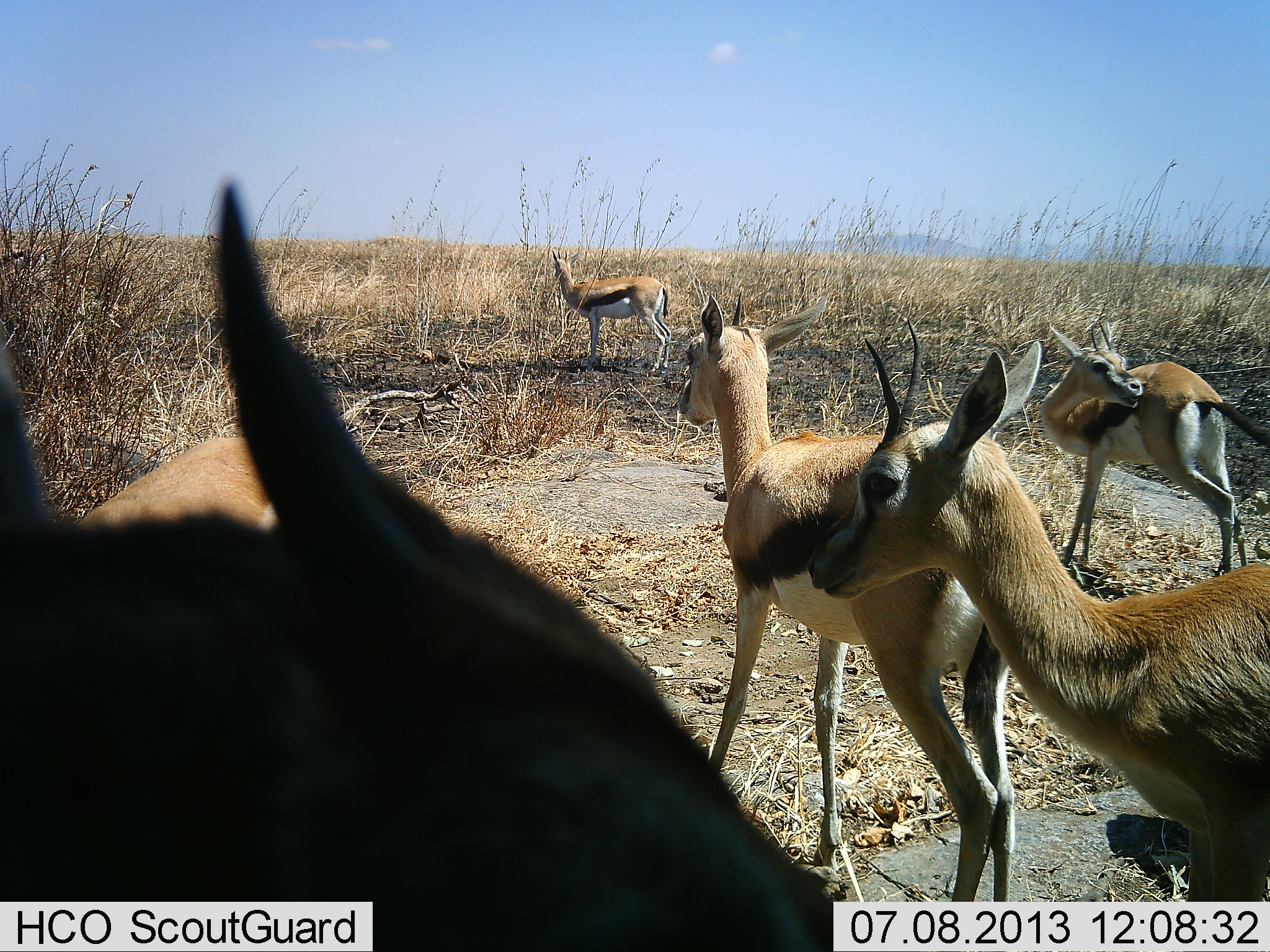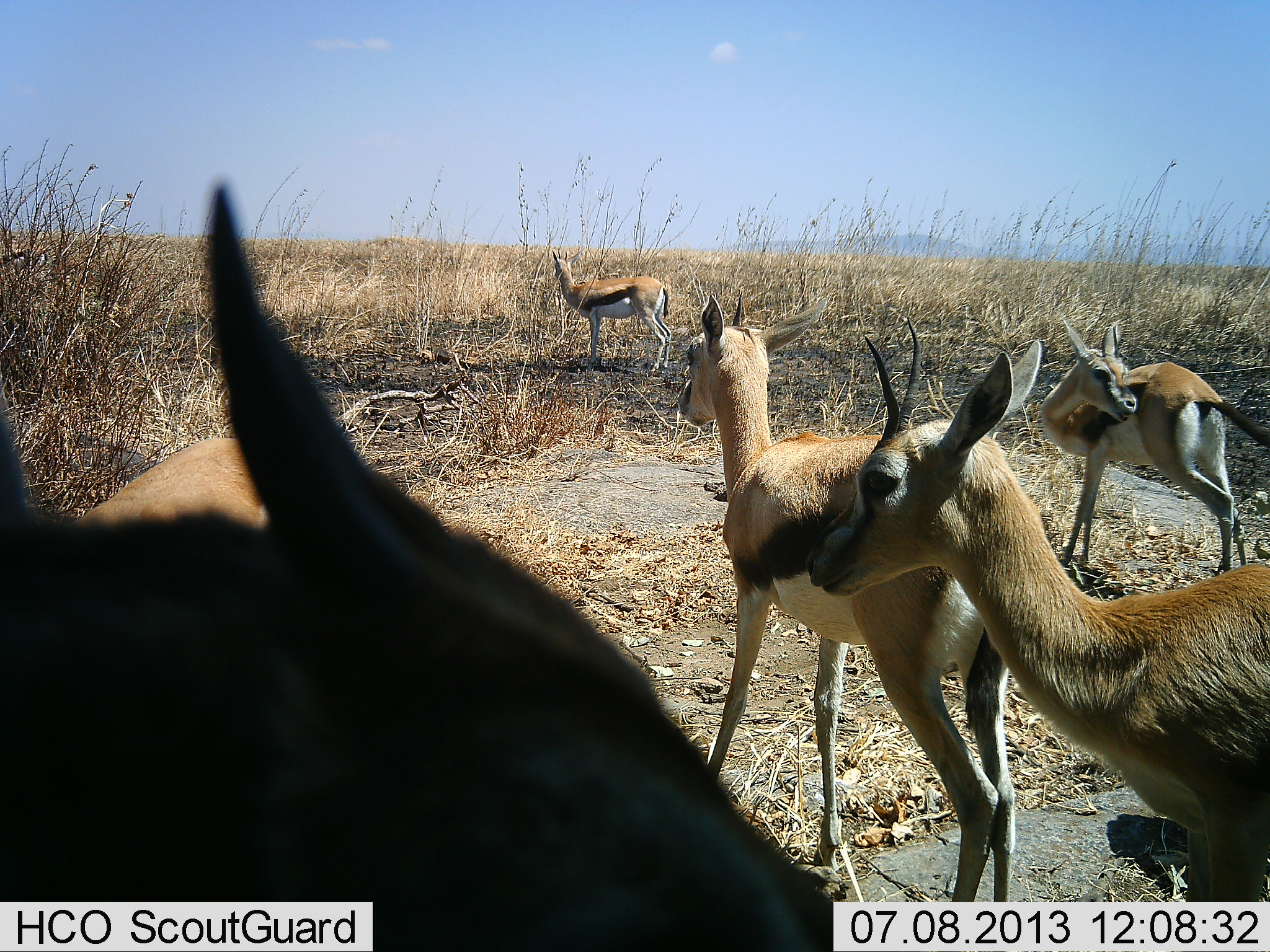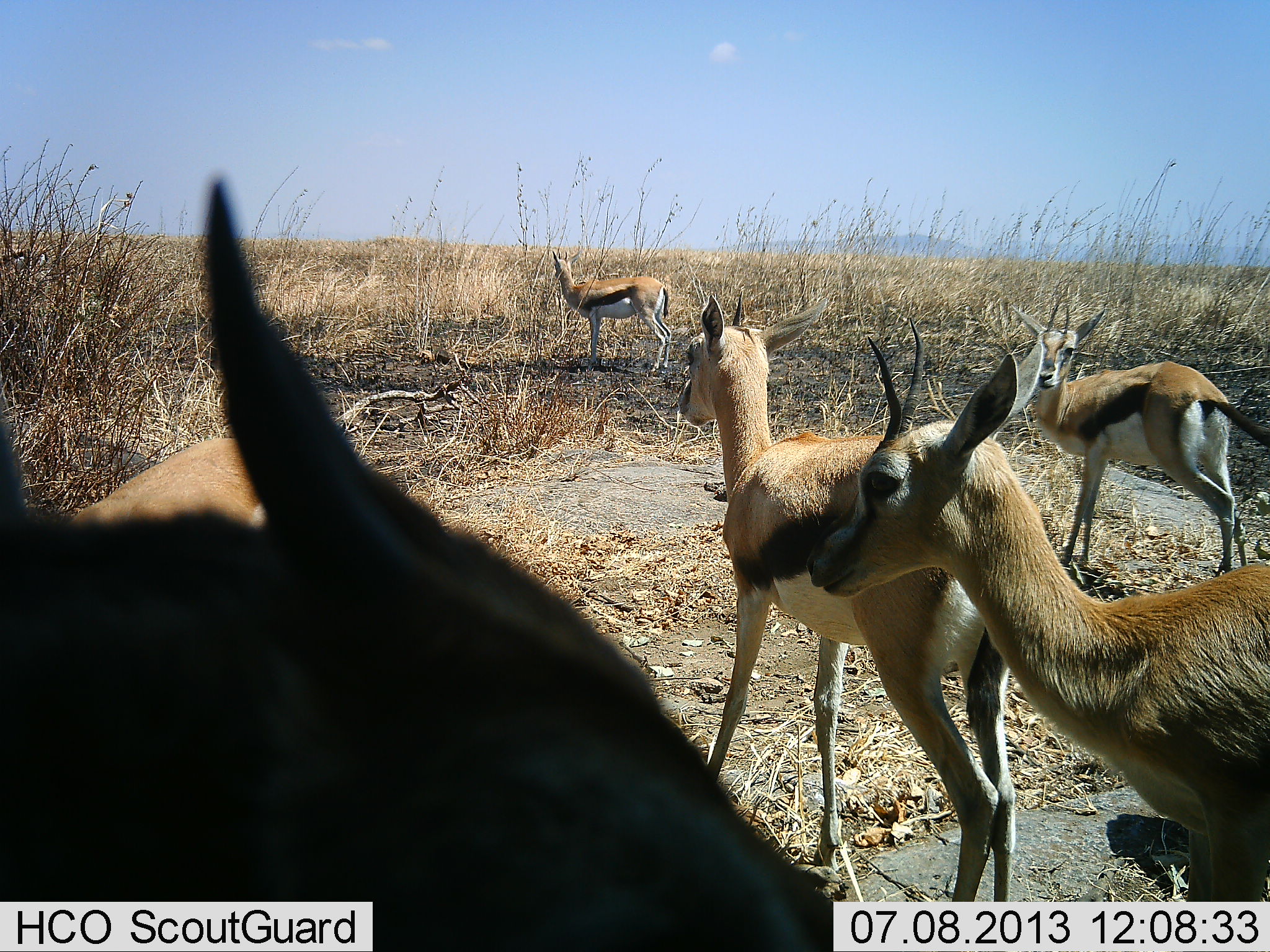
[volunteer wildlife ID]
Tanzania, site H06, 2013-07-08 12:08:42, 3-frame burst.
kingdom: Animalia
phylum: Chordata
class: Mammalia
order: Artiodactyla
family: Bovidae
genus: Eudorcas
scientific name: Eudorcas thomsonii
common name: thomson's gazelle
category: gazellethomsons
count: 5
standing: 94%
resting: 0%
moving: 6%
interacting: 6%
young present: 0%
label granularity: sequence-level